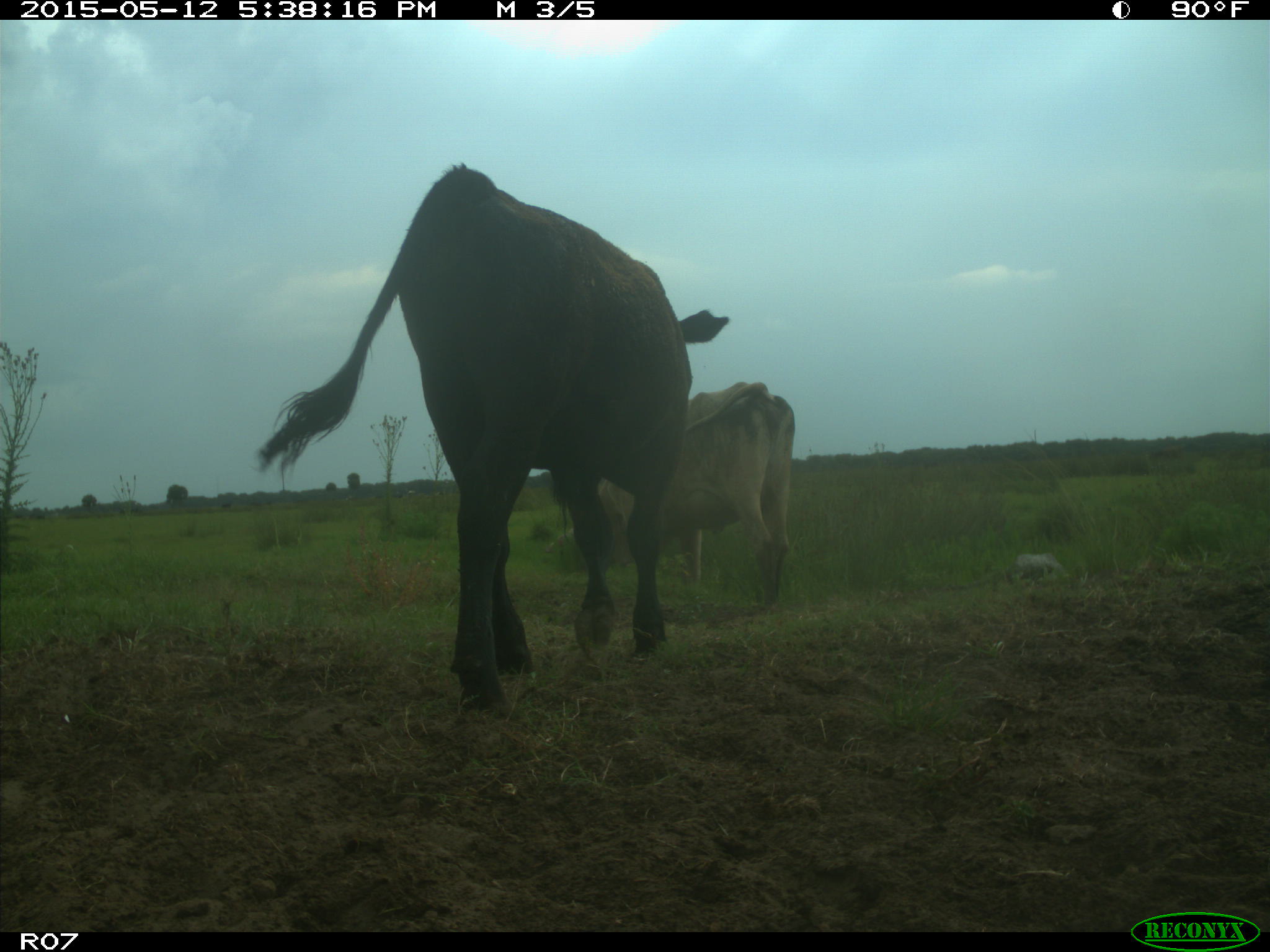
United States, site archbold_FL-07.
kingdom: Animalia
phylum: Chordata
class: Mammalia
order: Artiodactyla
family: Bovidae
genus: Bos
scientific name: Bos taurus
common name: domestic cow